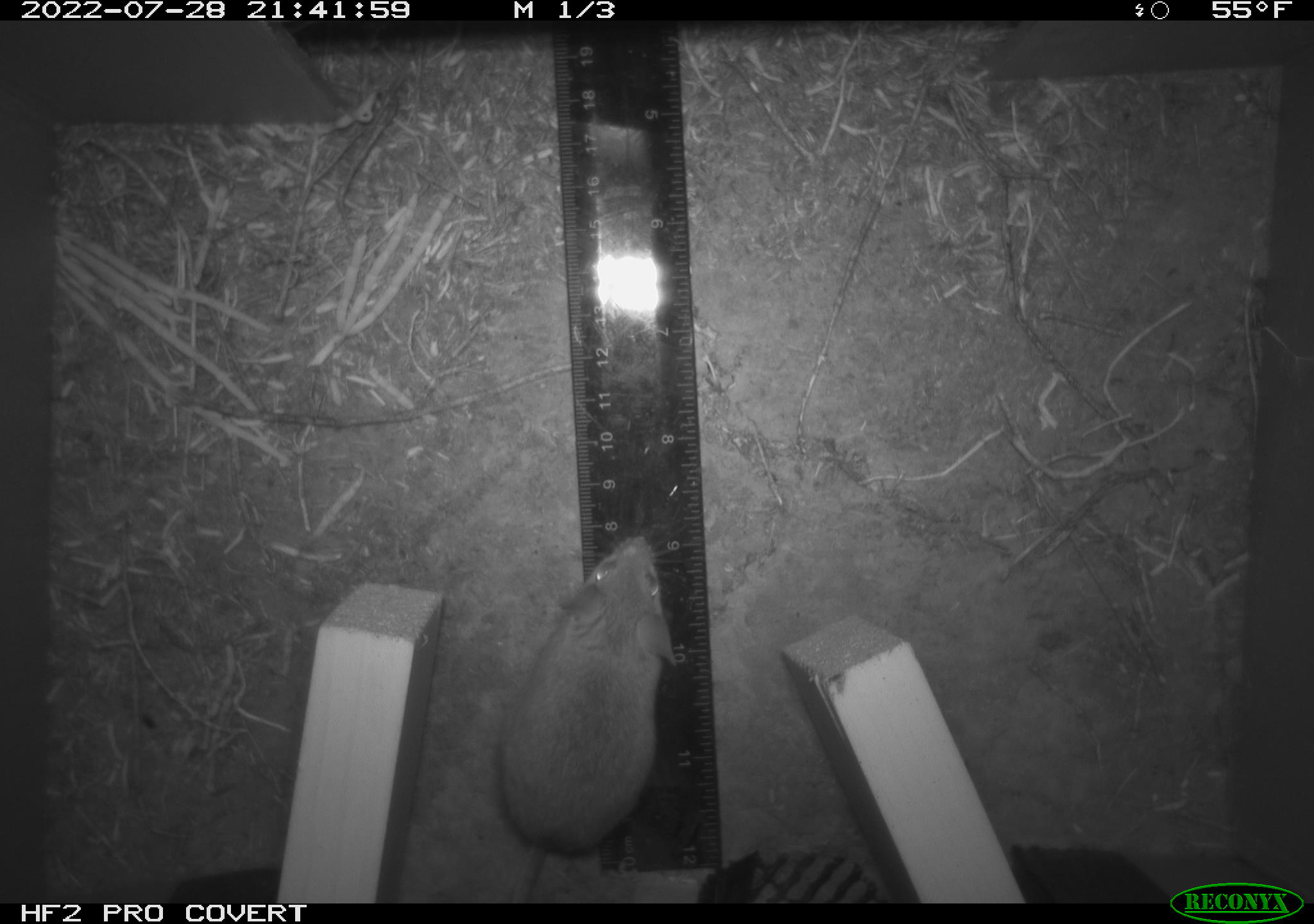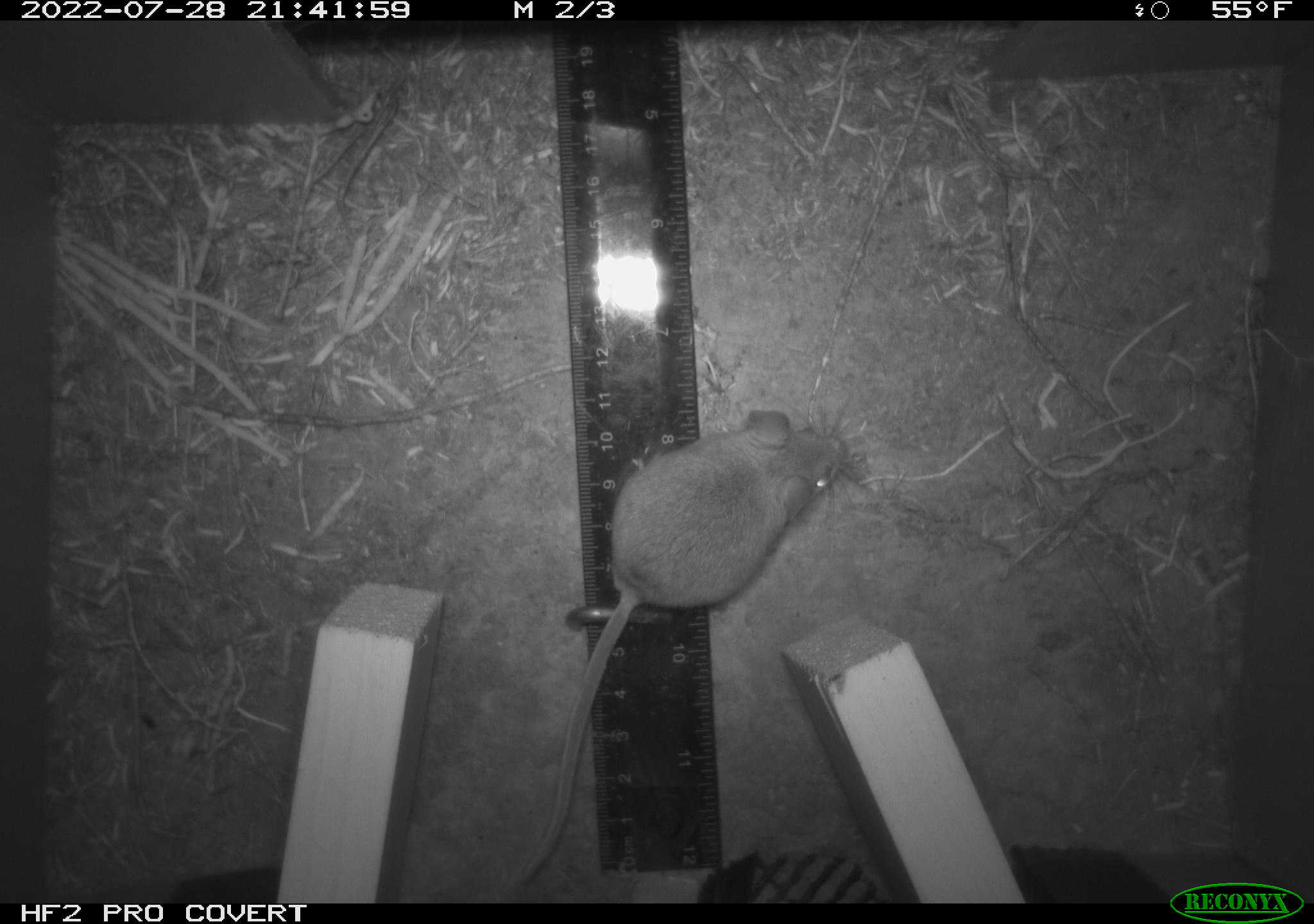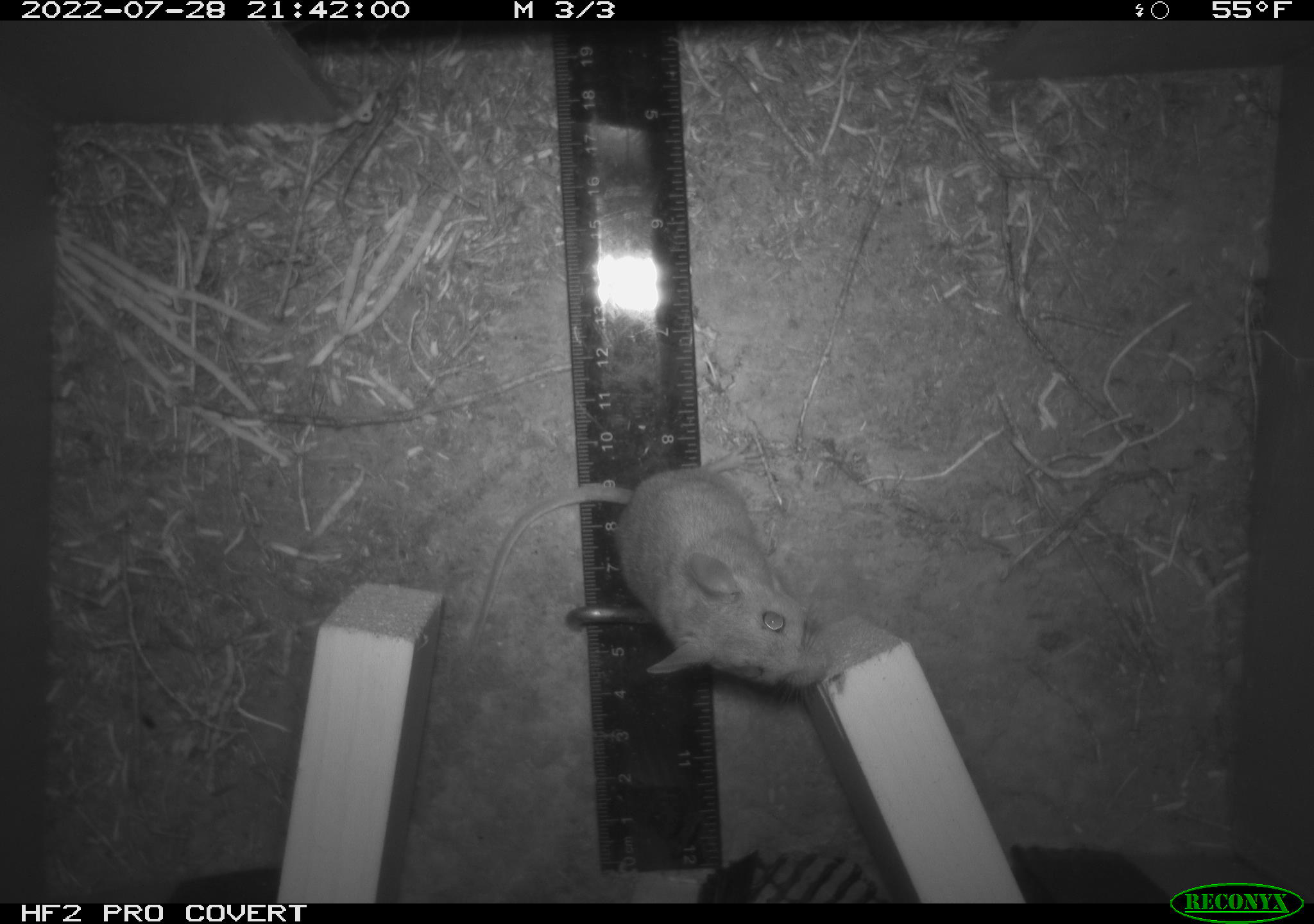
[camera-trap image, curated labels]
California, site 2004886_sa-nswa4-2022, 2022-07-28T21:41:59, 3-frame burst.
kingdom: Animalia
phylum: Chordata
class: Mammalia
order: Rodentia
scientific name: Rodentia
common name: rodent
Rodent (Rodentia).